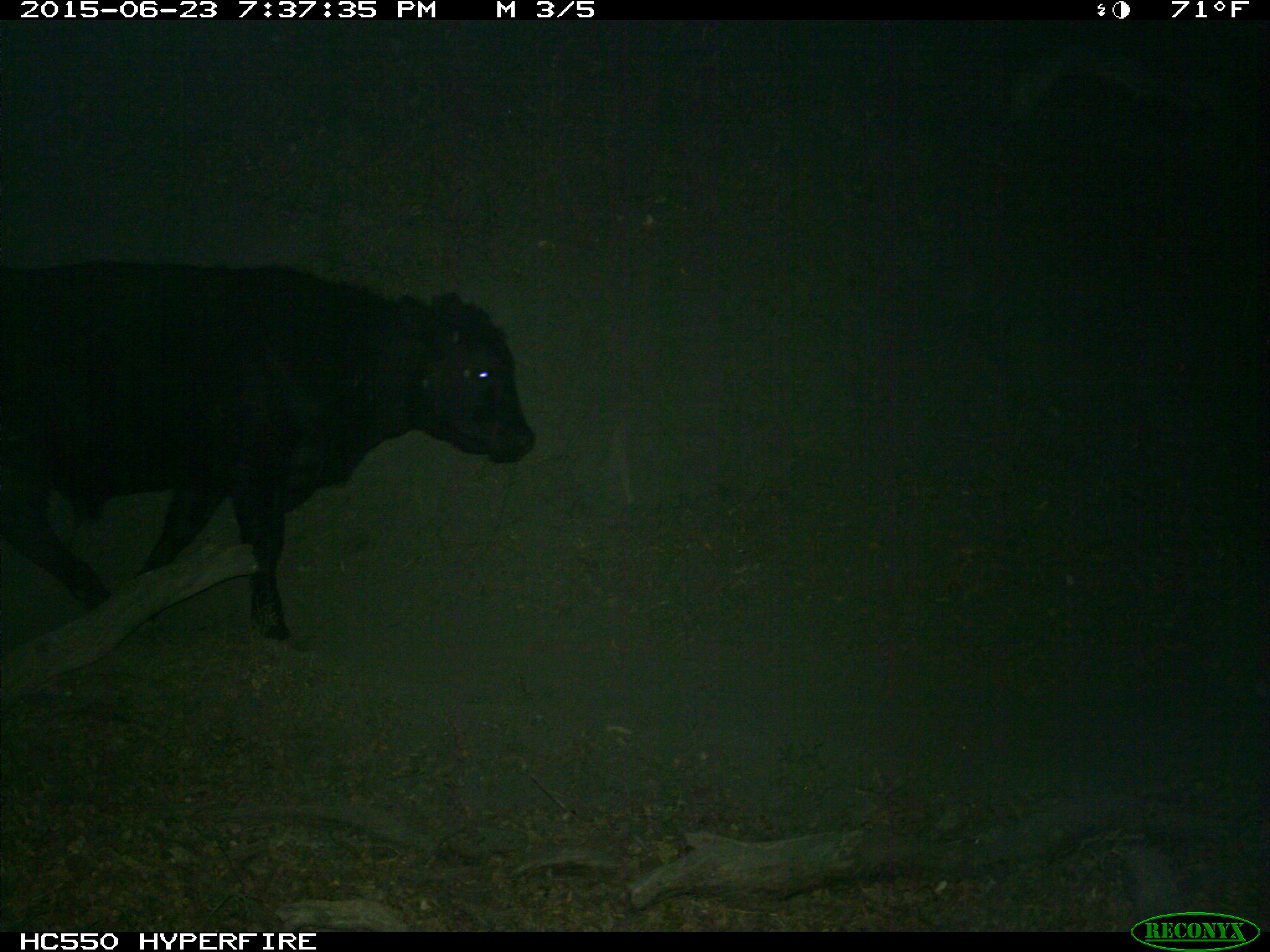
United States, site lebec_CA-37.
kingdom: Animalia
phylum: Chordata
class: Mammalia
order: Artiodactyla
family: Bovidae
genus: Bos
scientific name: Bos taurus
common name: domestic cow